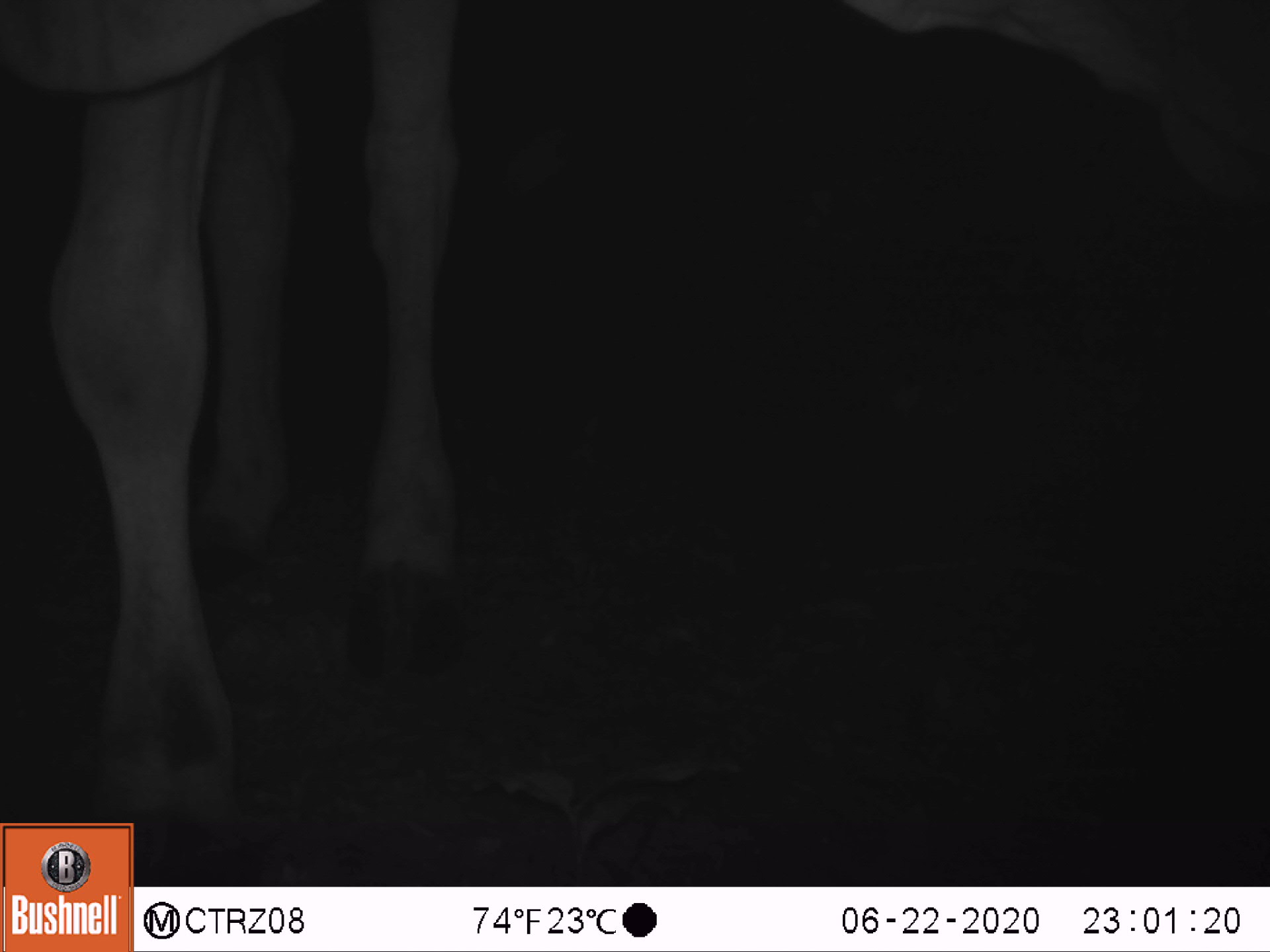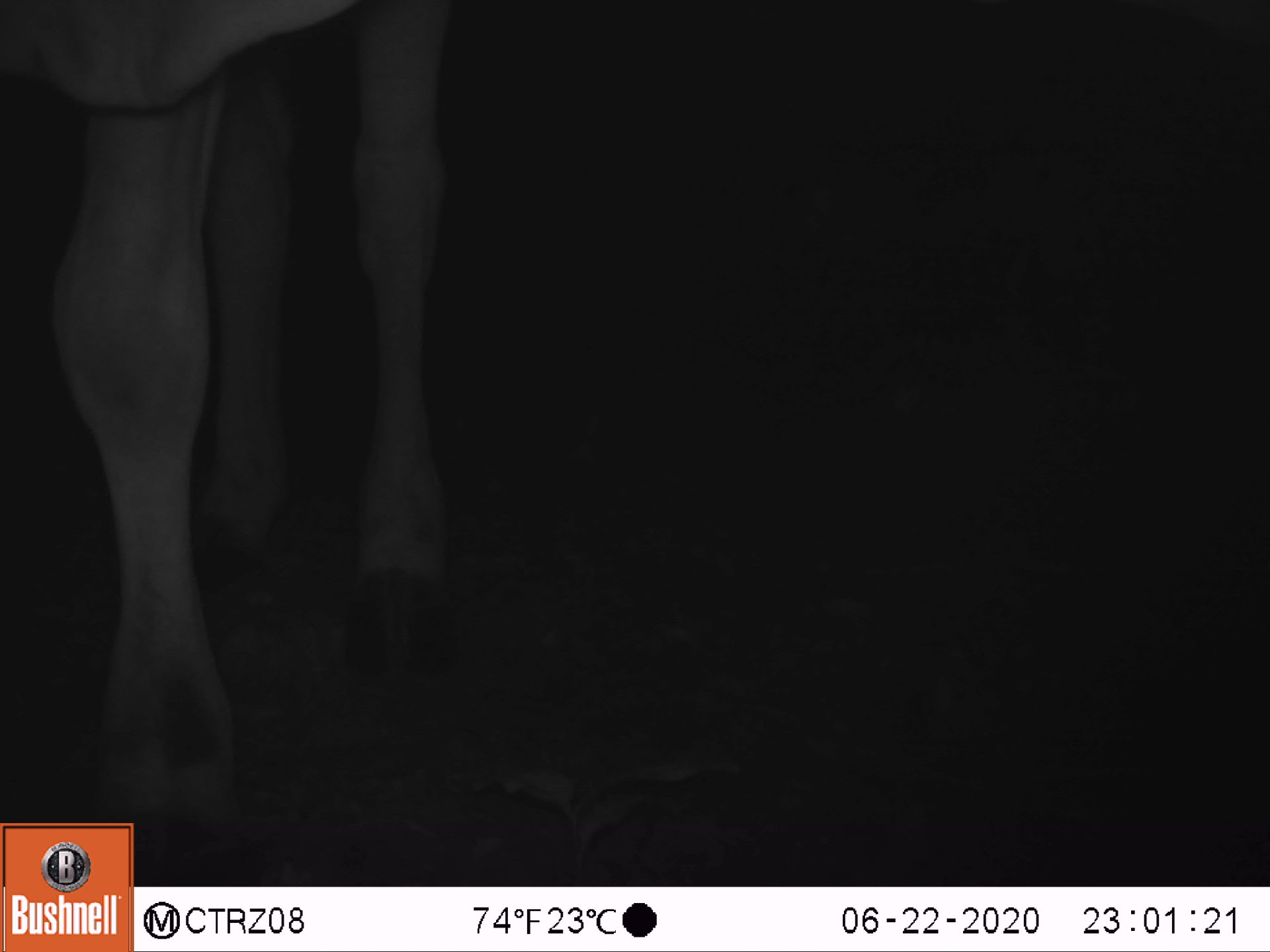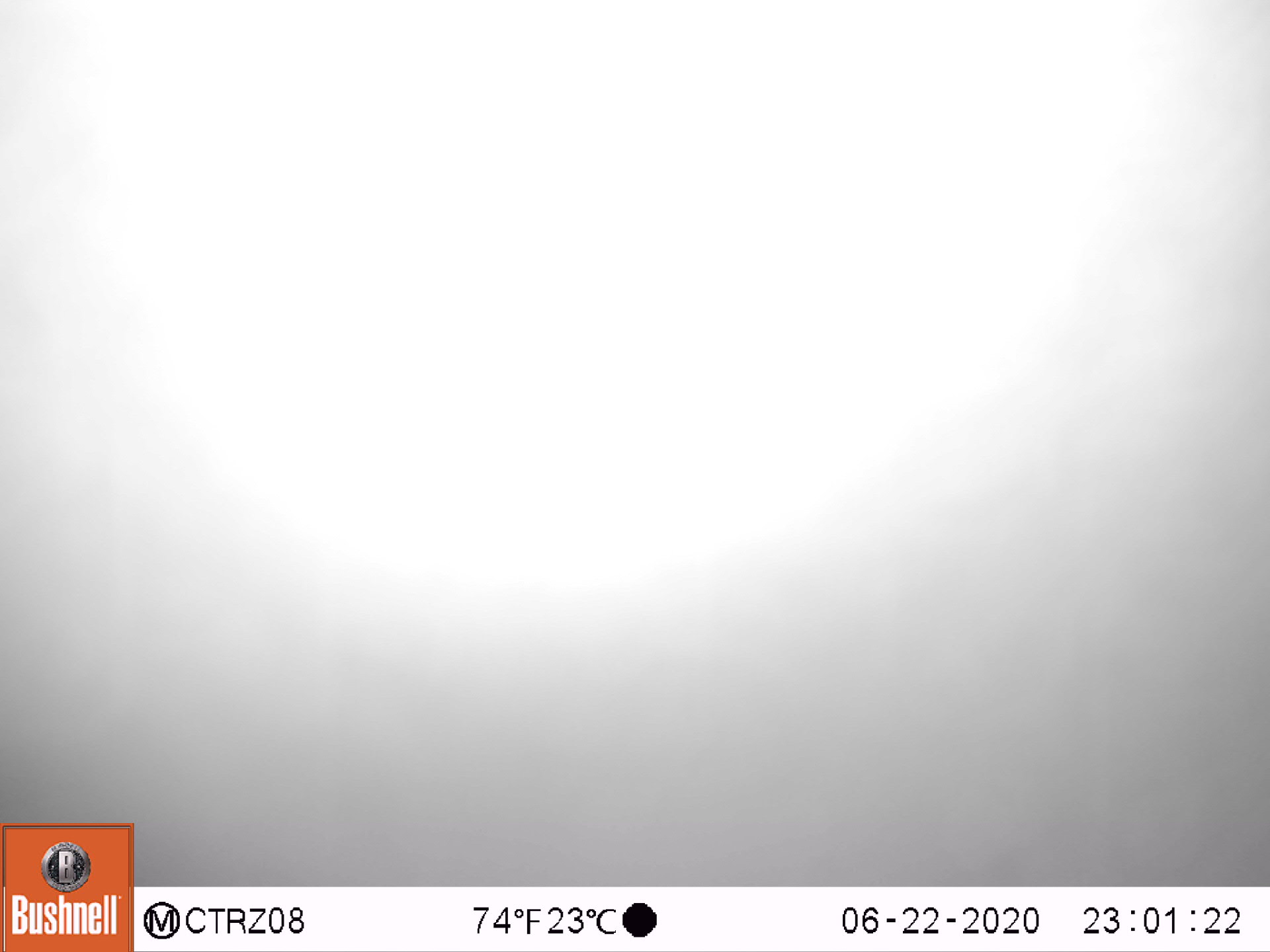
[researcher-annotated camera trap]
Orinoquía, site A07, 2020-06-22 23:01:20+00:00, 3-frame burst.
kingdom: Animalia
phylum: Chordata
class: Mammalia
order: Artiodactyla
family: Bovidae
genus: Bos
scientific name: Bos taurus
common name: cow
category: cattle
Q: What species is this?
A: Cattle (cow) (Bos taurus).